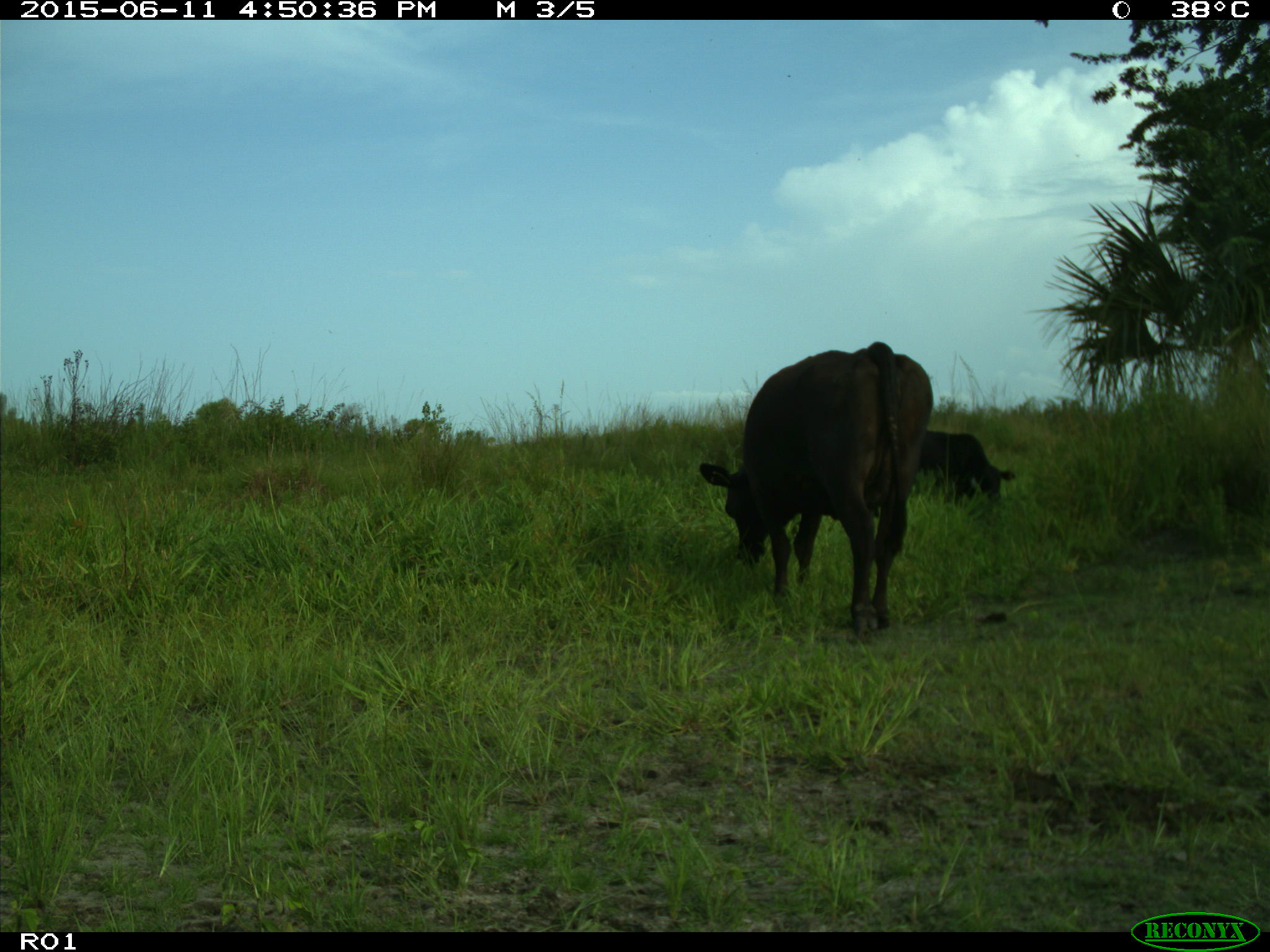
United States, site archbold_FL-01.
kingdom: Animalia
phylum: Chordata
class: Mammalia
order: Artiodactyla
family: Bovidae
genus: Bos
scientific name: Bos taurus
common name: domestic cow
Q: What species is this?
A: Bos taurus (domestic cow).